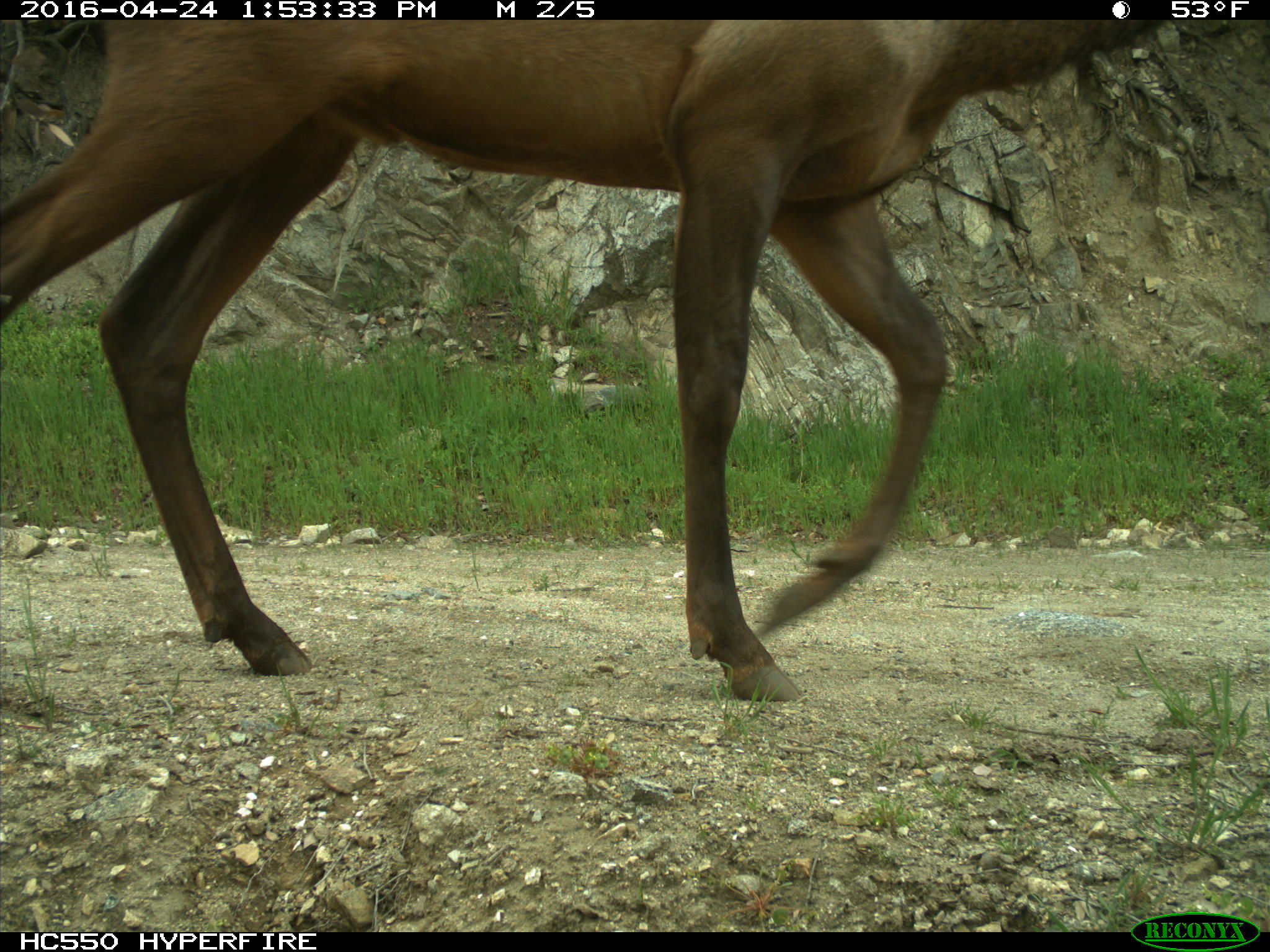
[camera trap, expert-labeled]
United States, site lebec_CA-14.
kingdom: Animalia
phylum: Chordata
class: Mammalia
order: Artiodactyla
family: Cervidae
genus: Cervus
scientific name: Cervus canadensis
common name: elk